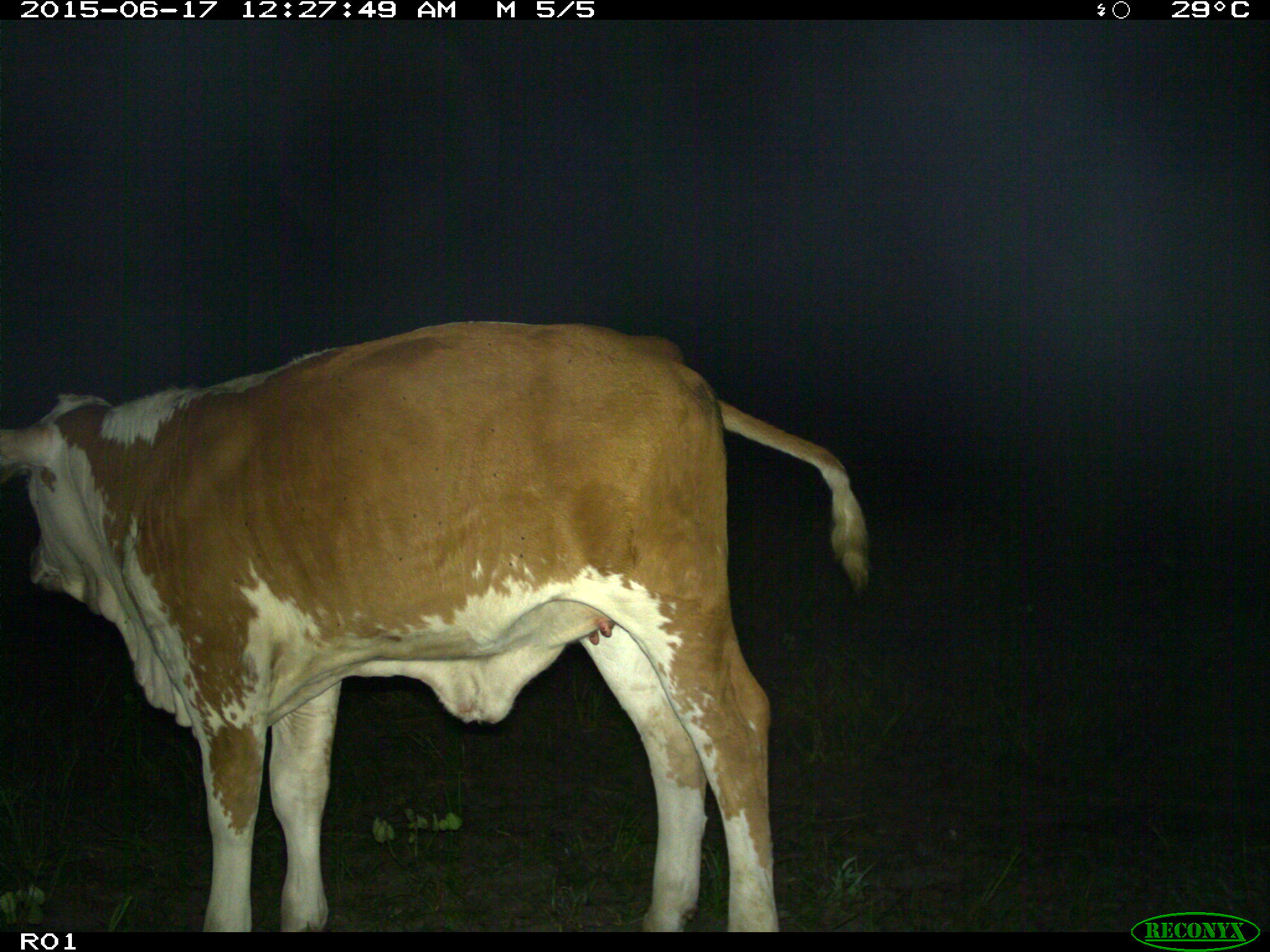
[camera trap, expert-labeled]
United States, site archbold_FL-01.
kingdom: Animalia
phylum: Chordata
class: Mammalia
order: Artiodactyla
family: Bovidae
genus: Bos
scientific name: Bos taurus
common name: domestic cow